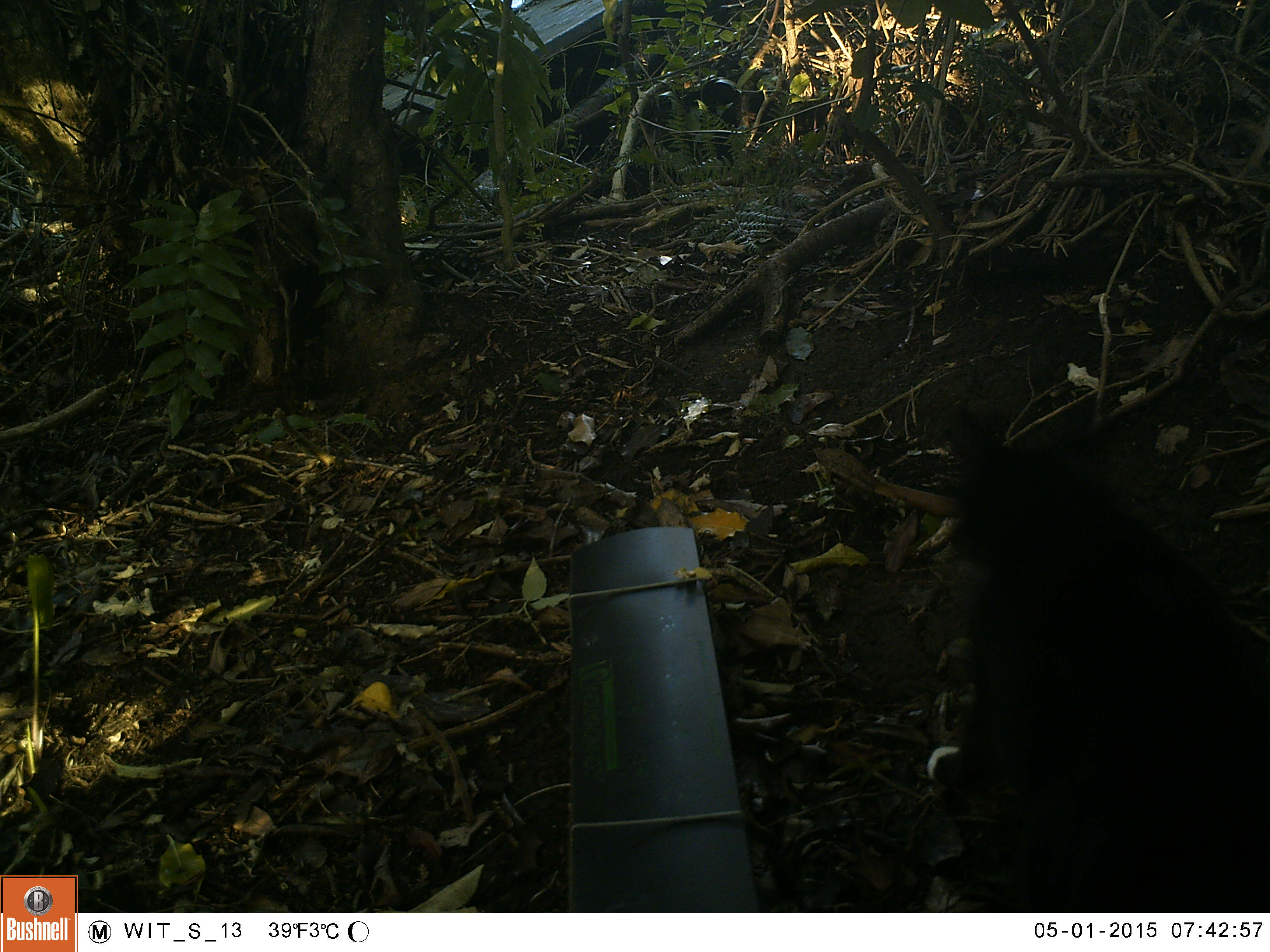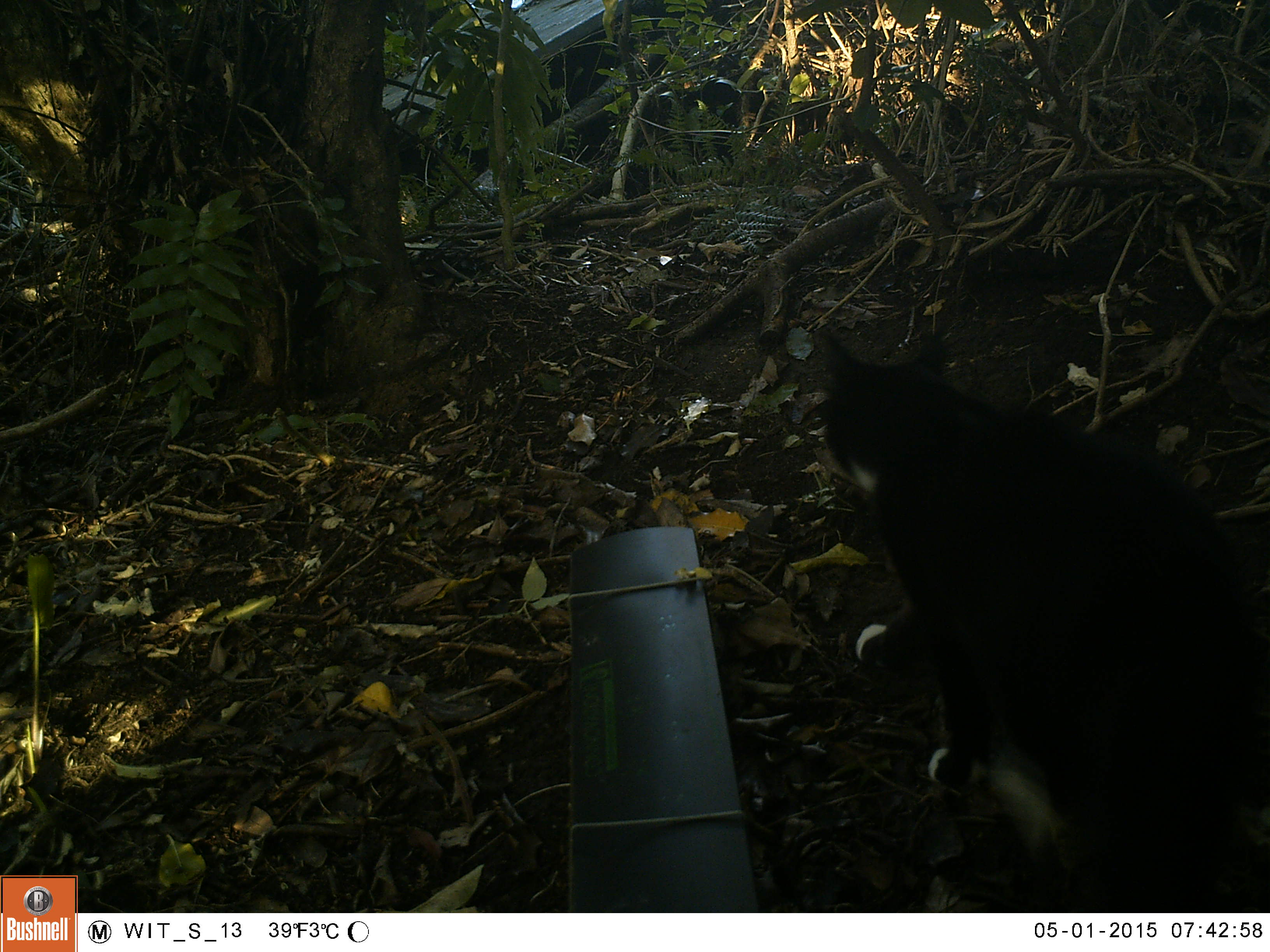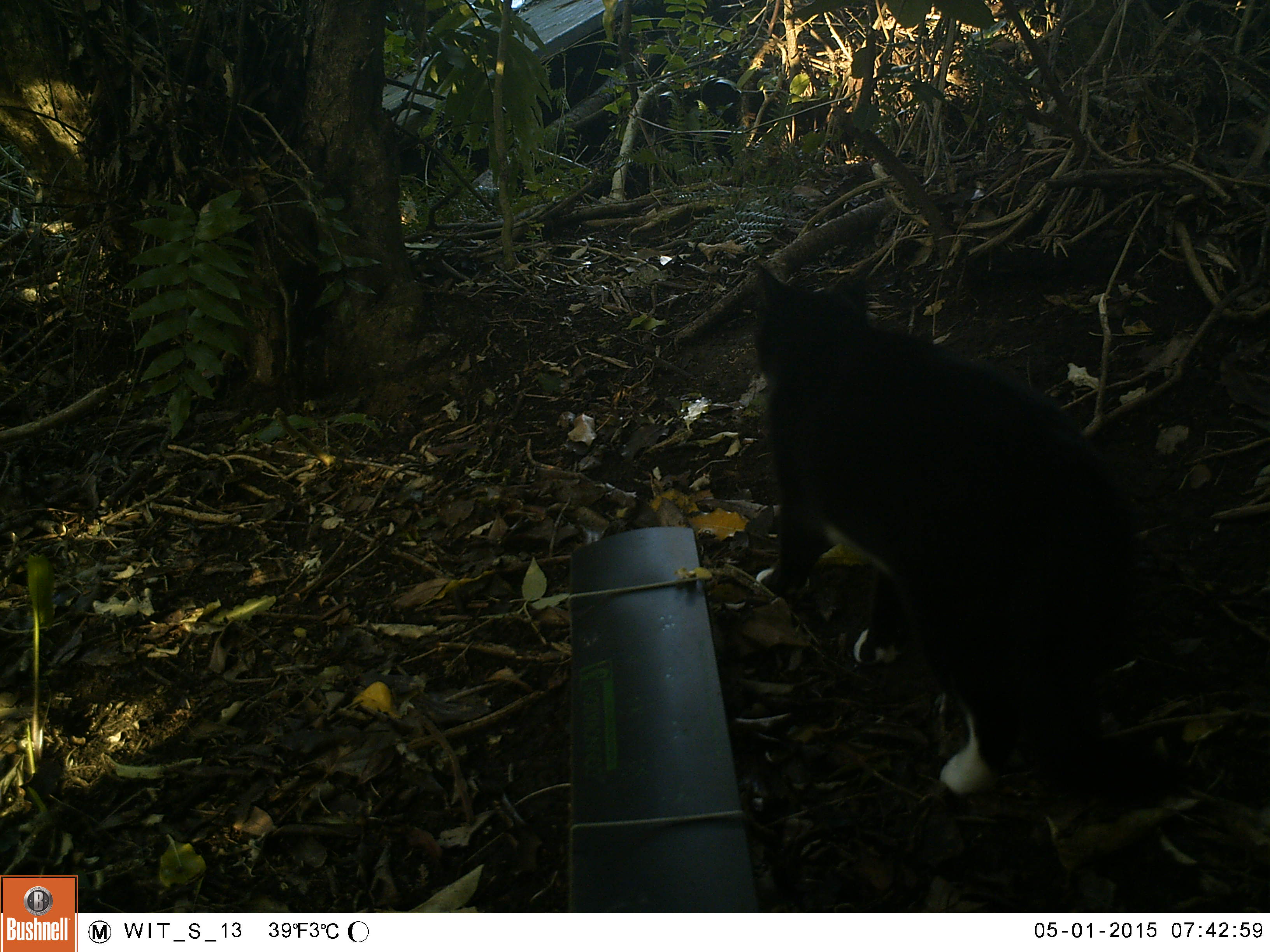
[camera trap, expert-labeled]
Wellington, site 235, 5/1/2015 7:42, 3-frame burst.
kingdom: Animalia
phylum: Chordata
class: Mammalia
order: Carnivora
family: Felidae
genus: Felis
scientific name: Felis catus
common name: cat